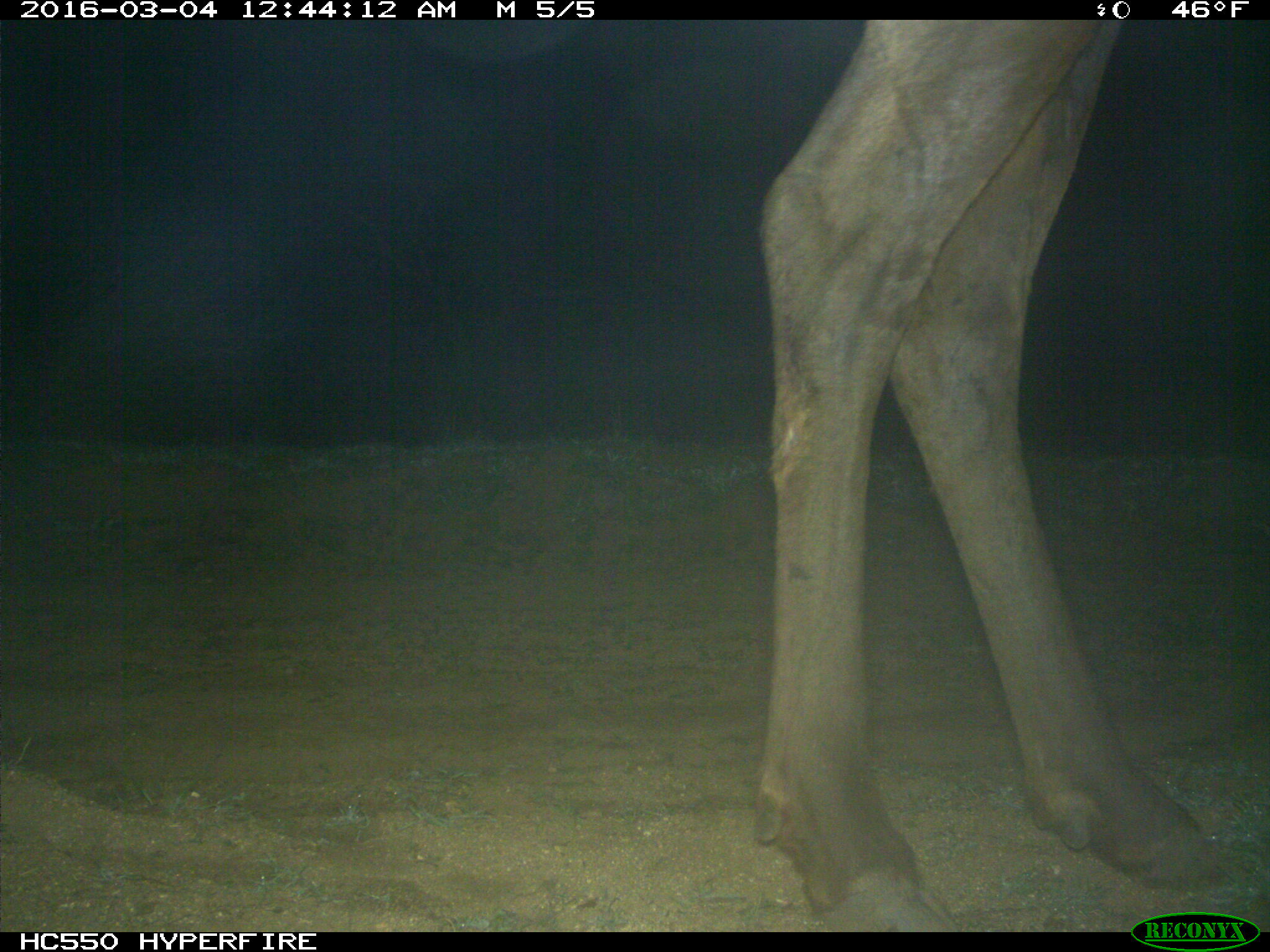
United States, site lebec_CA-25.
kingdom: Animalia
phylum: Chordata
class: Mammalia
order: Artiodactyla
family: Cervidae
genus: Cervus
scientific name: Cervus canadensis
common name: elk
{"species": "Cervus canadensis (elk)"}